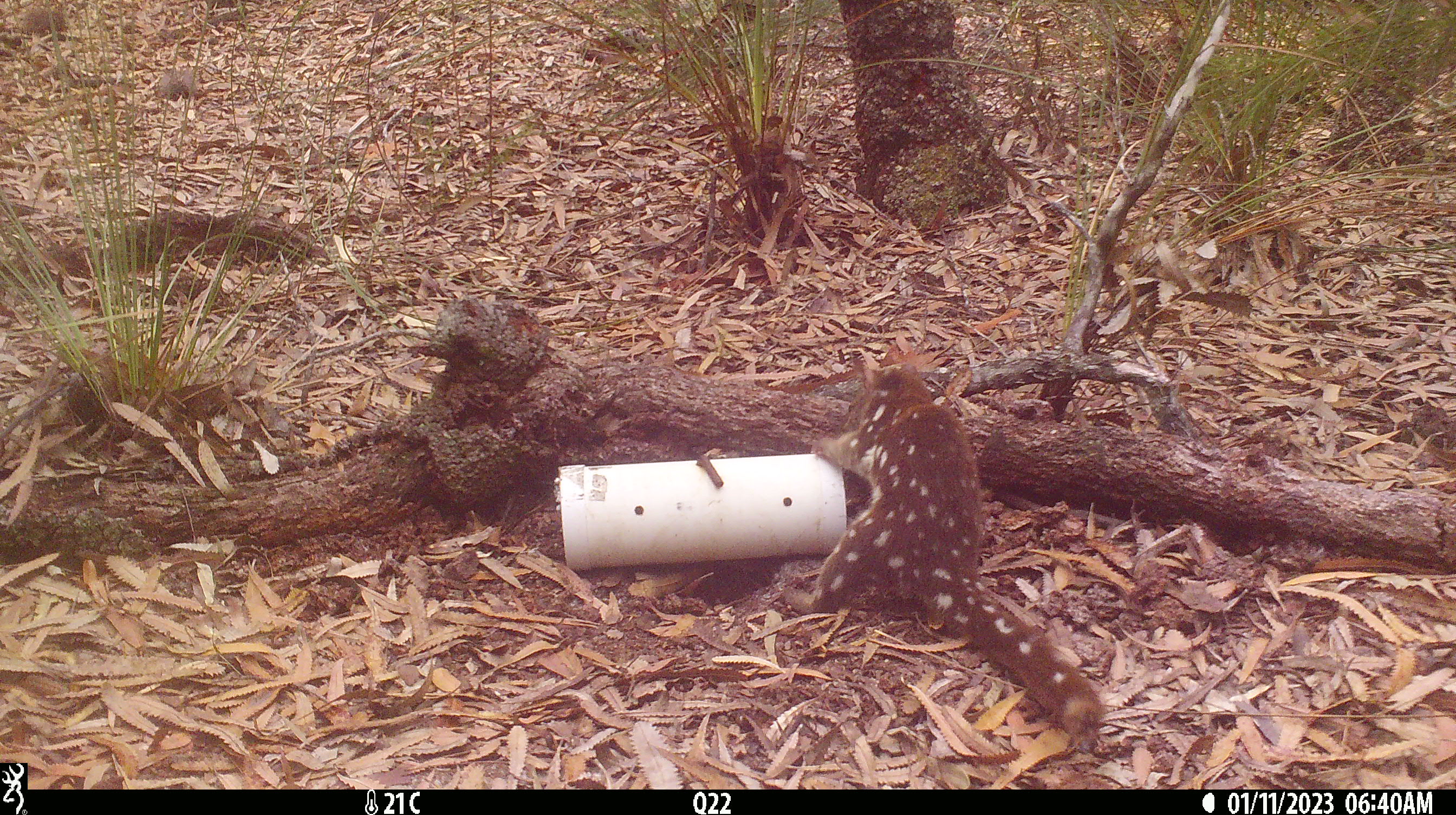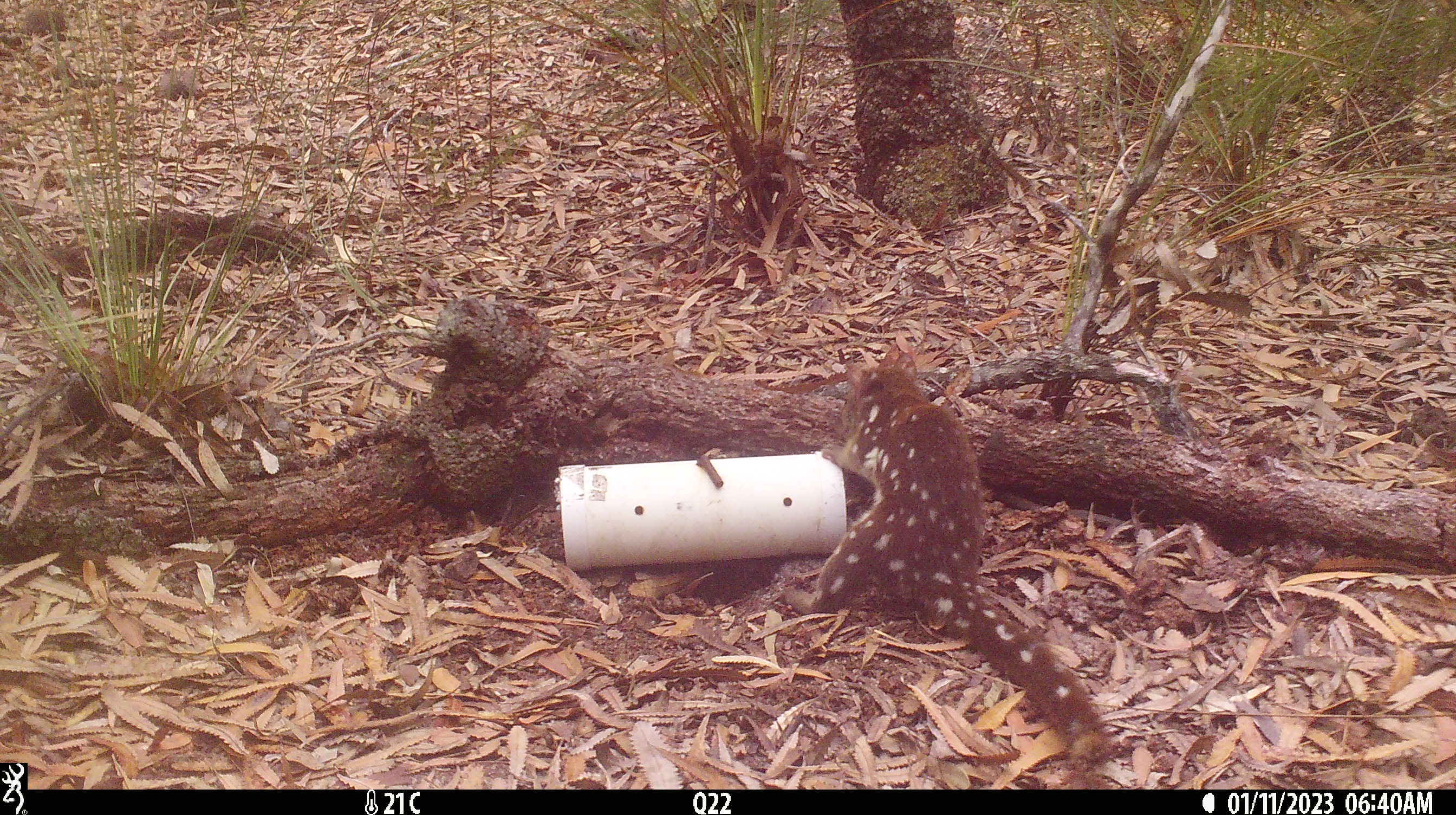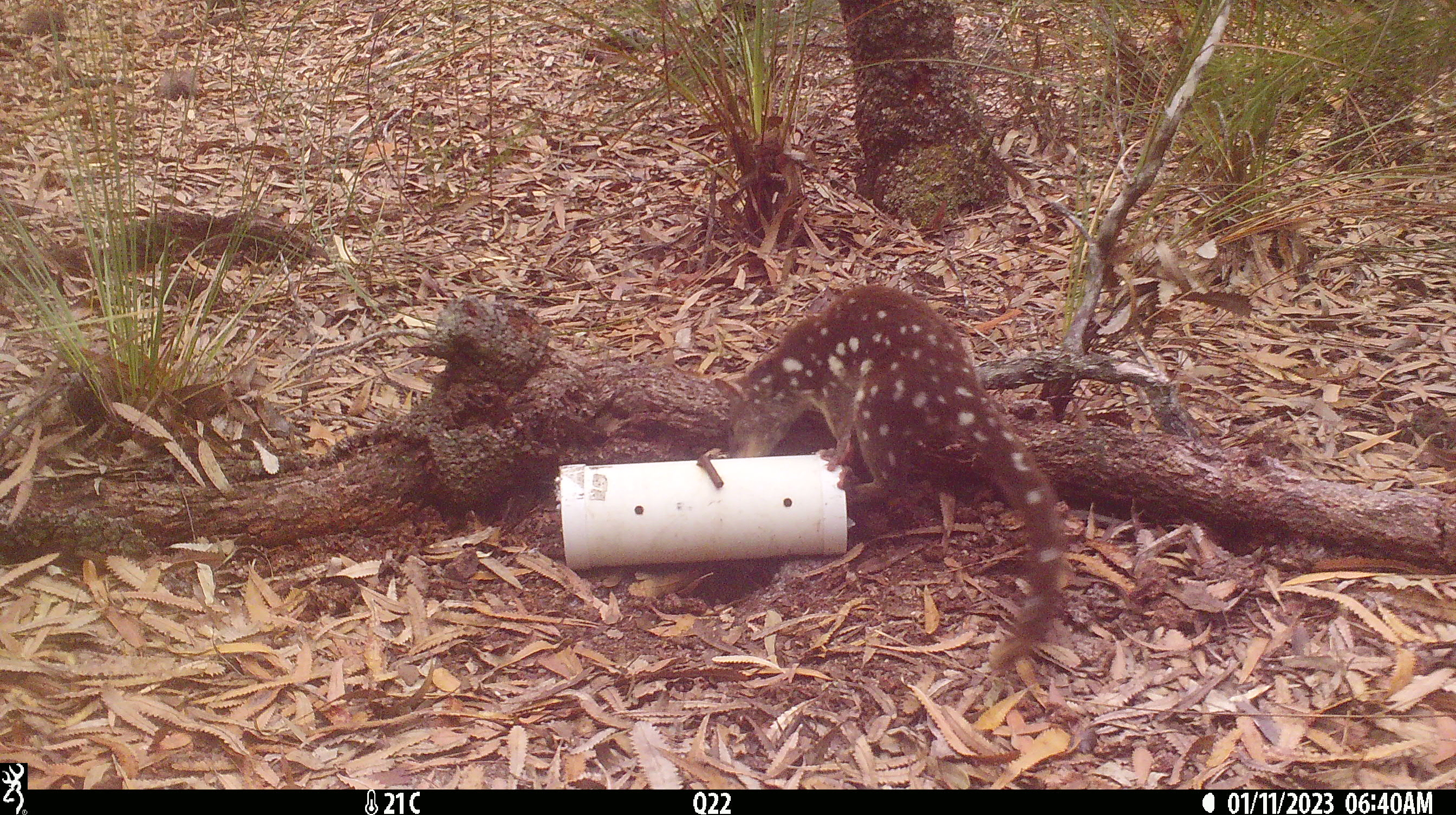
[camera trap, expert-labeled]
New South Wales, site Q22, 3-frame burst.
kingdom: Animalia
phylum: Chordata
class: Mammalia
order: Dasyuromorphia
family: Dasyuridae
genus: Dasyurus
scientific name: Dasyurus maculatus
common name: spotted-tailed quoll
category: quoll